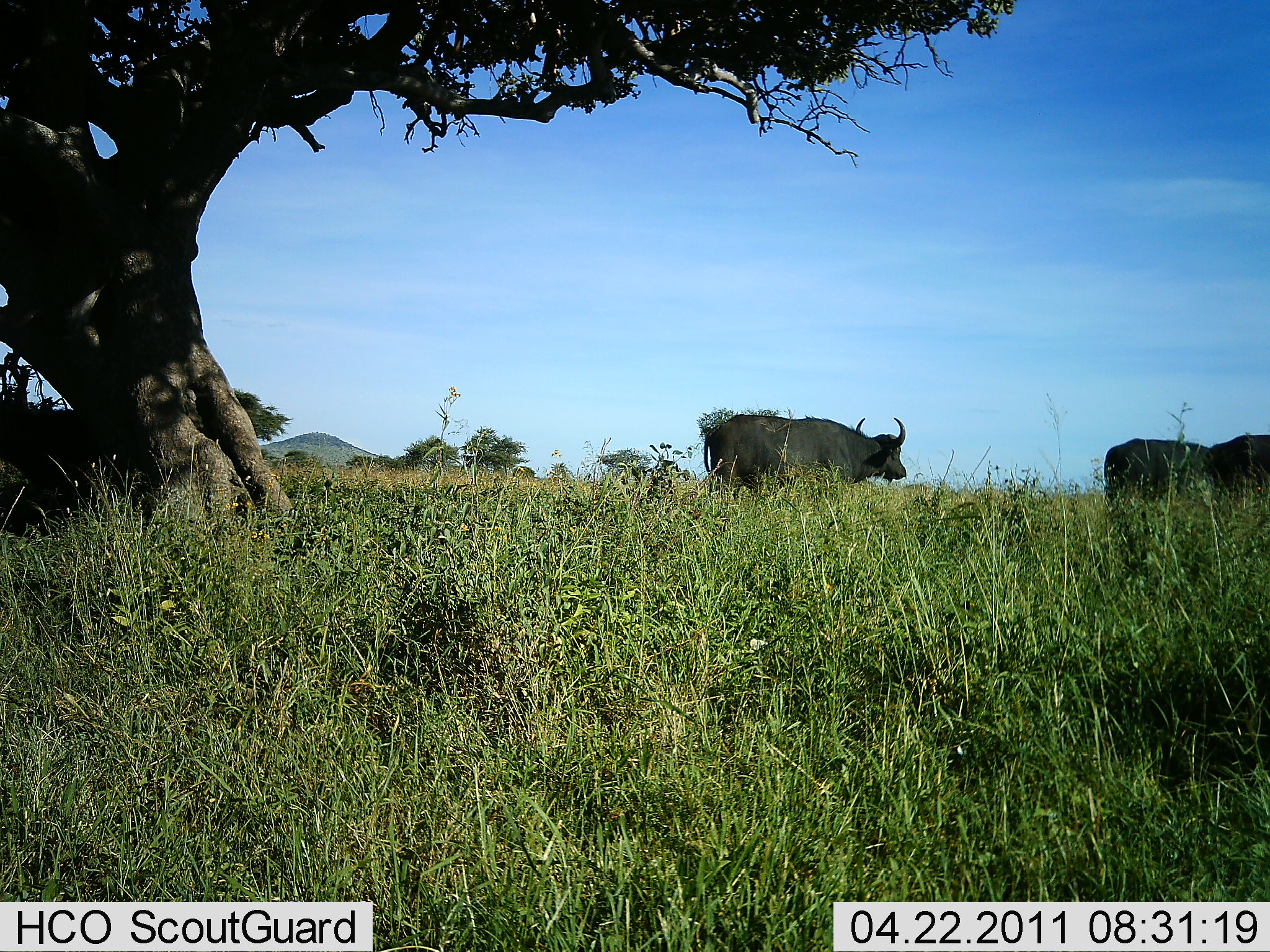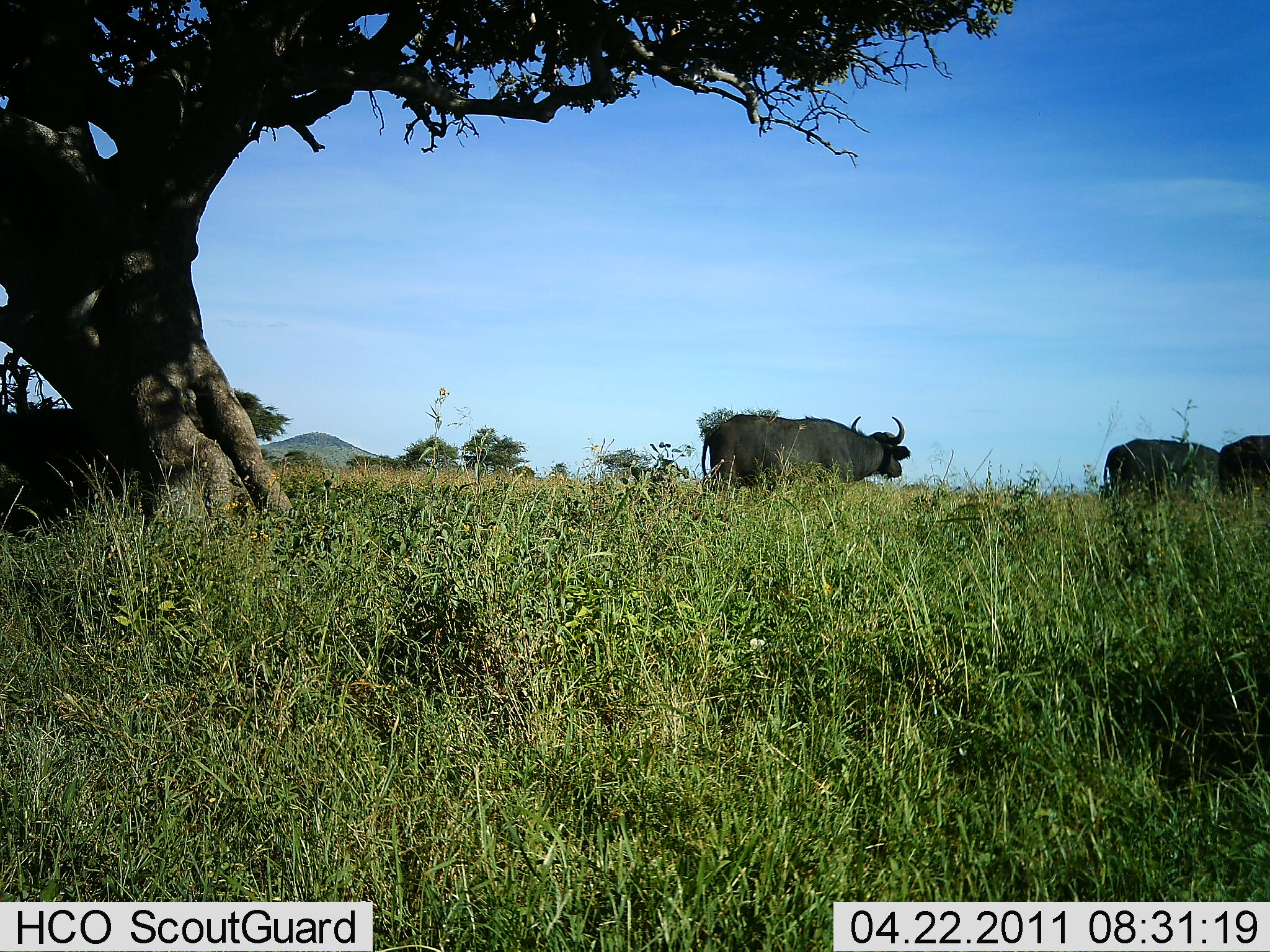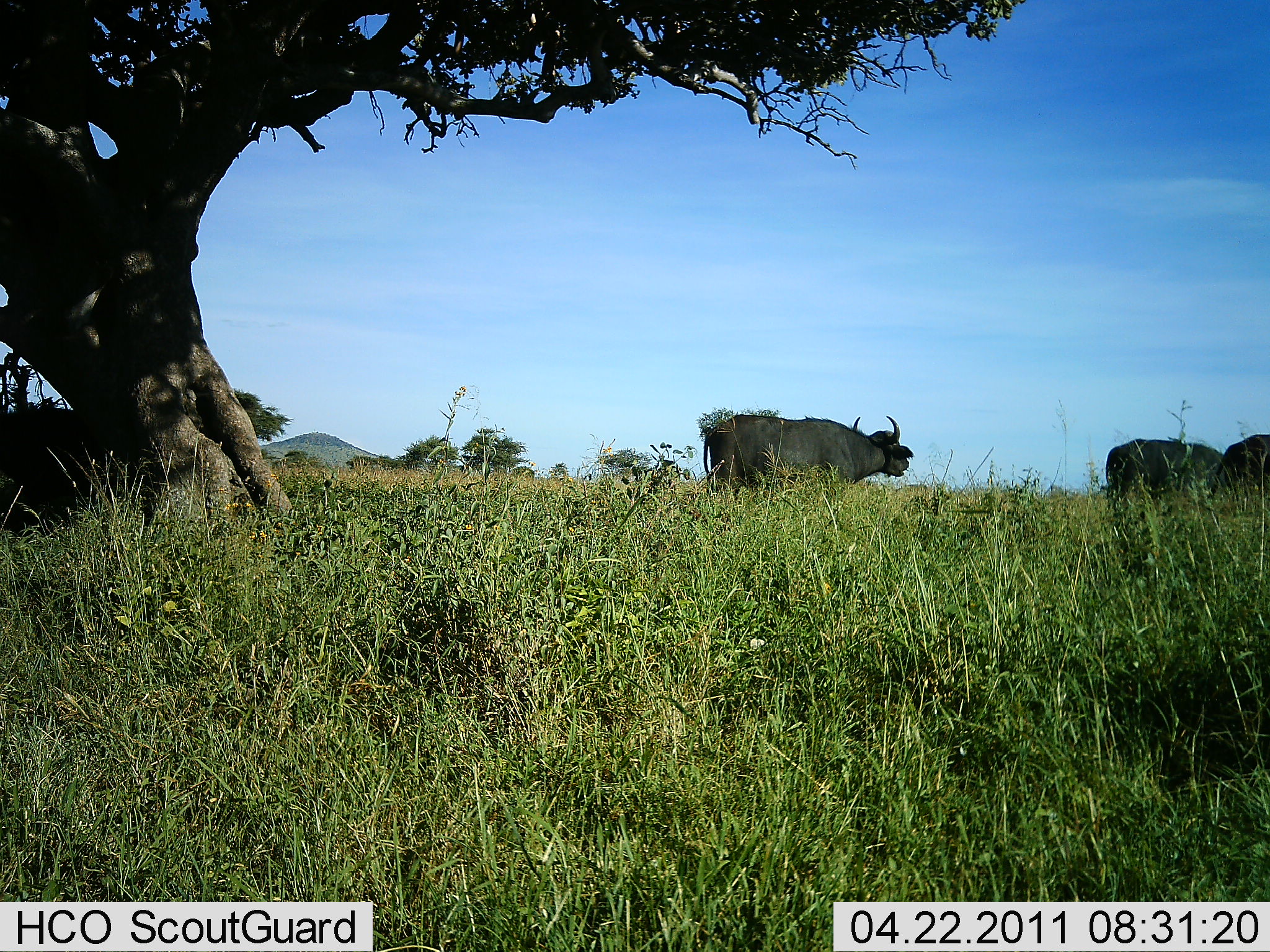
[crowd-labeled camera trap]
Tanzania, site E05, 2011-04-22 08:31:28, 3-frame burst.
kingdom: Animalia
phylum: Chordata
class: Mammalia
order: Artiodactyla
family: Bovidae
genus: Syncerus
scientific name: Syncerus caffer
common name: cape buffalo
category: buffalo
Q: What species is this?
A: Buffalo (cape buffalo) (Syncerus caffer).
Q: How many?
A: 3.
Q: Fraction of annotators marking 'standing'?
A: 100%.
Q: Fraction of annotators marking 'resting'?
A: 0%.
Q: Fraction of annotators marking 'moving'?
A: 8%.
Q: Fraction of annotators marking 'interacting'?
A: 0%.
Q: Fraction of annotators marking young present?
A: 0%.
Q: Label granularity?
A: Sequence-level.